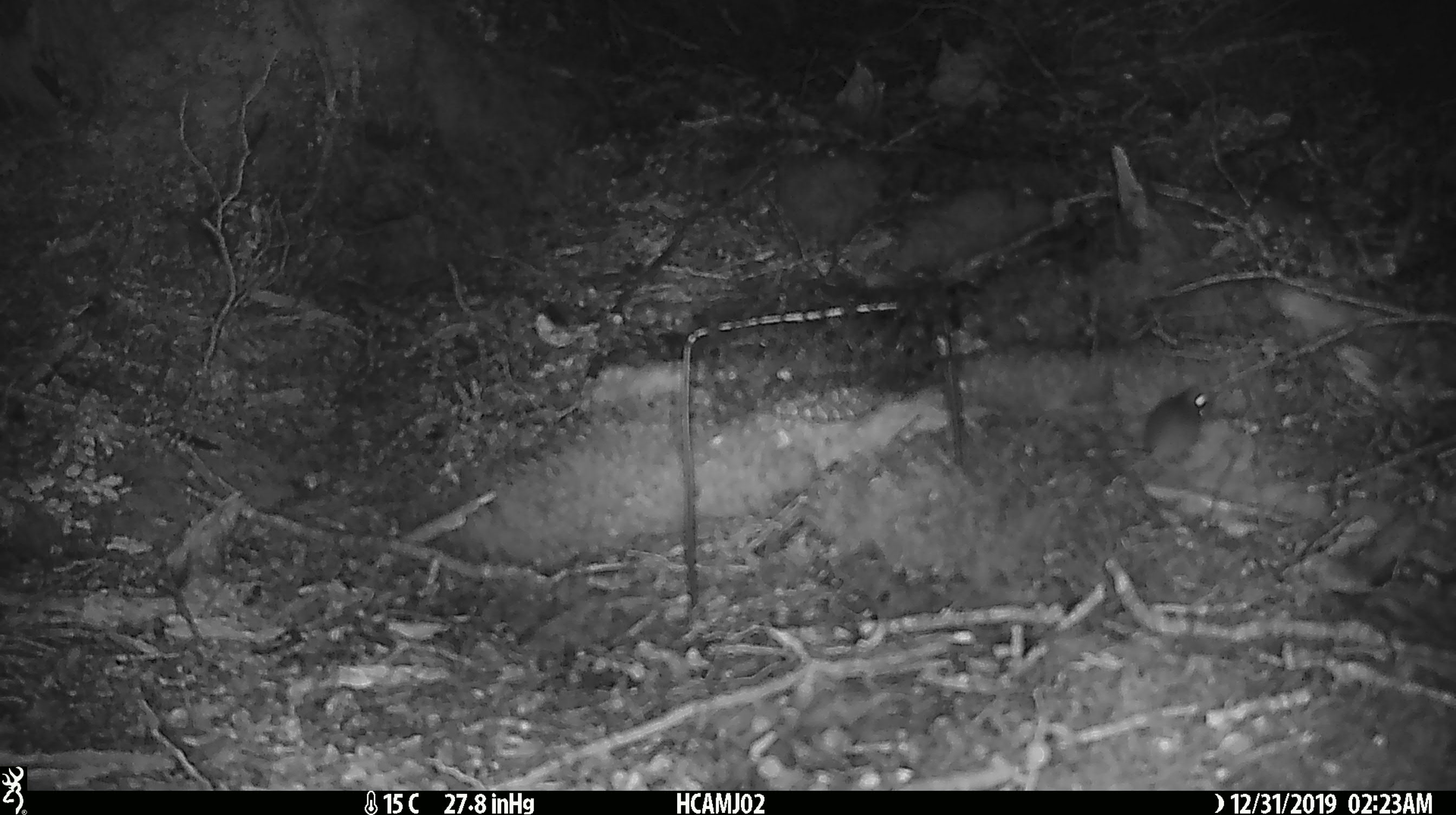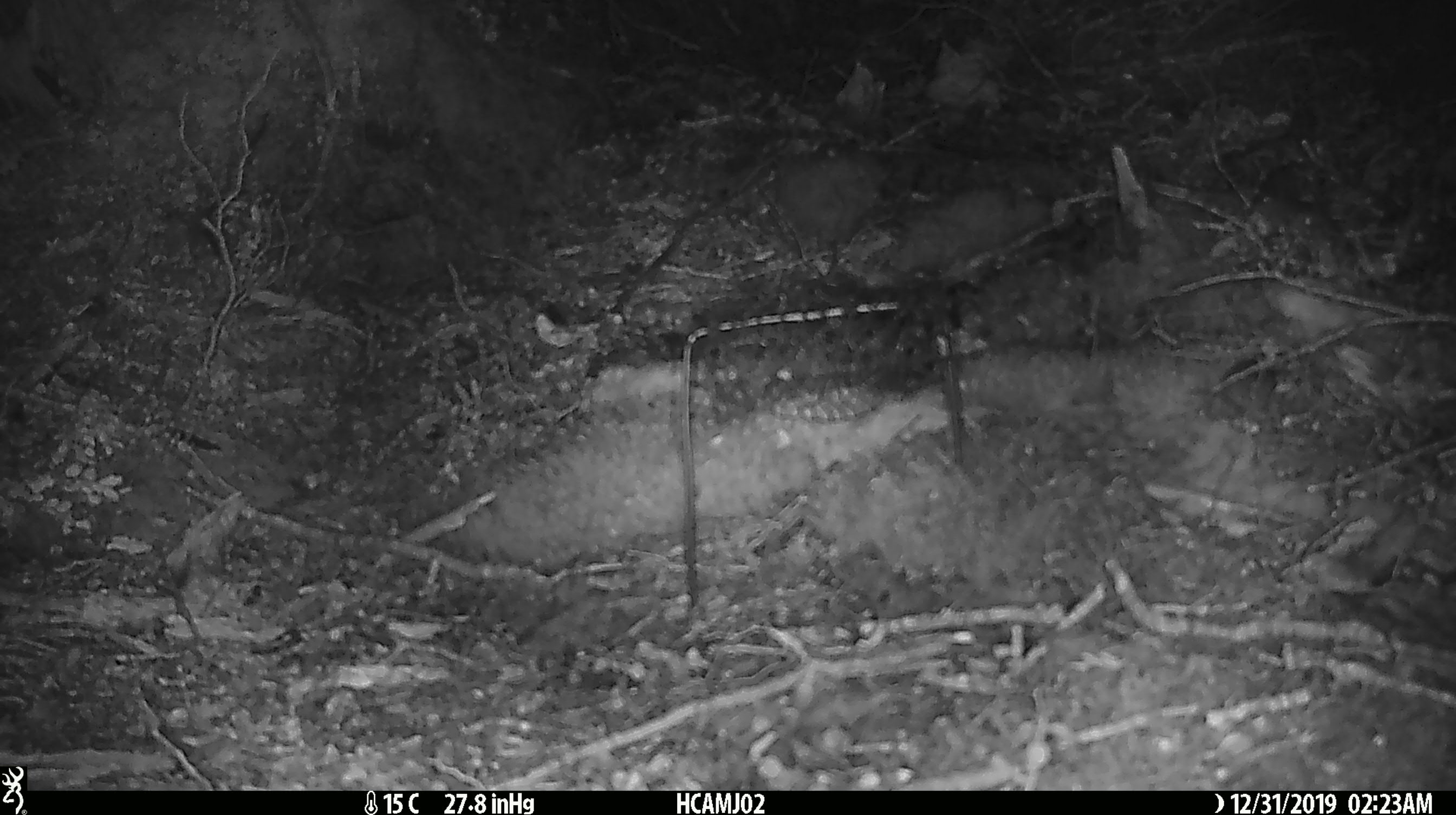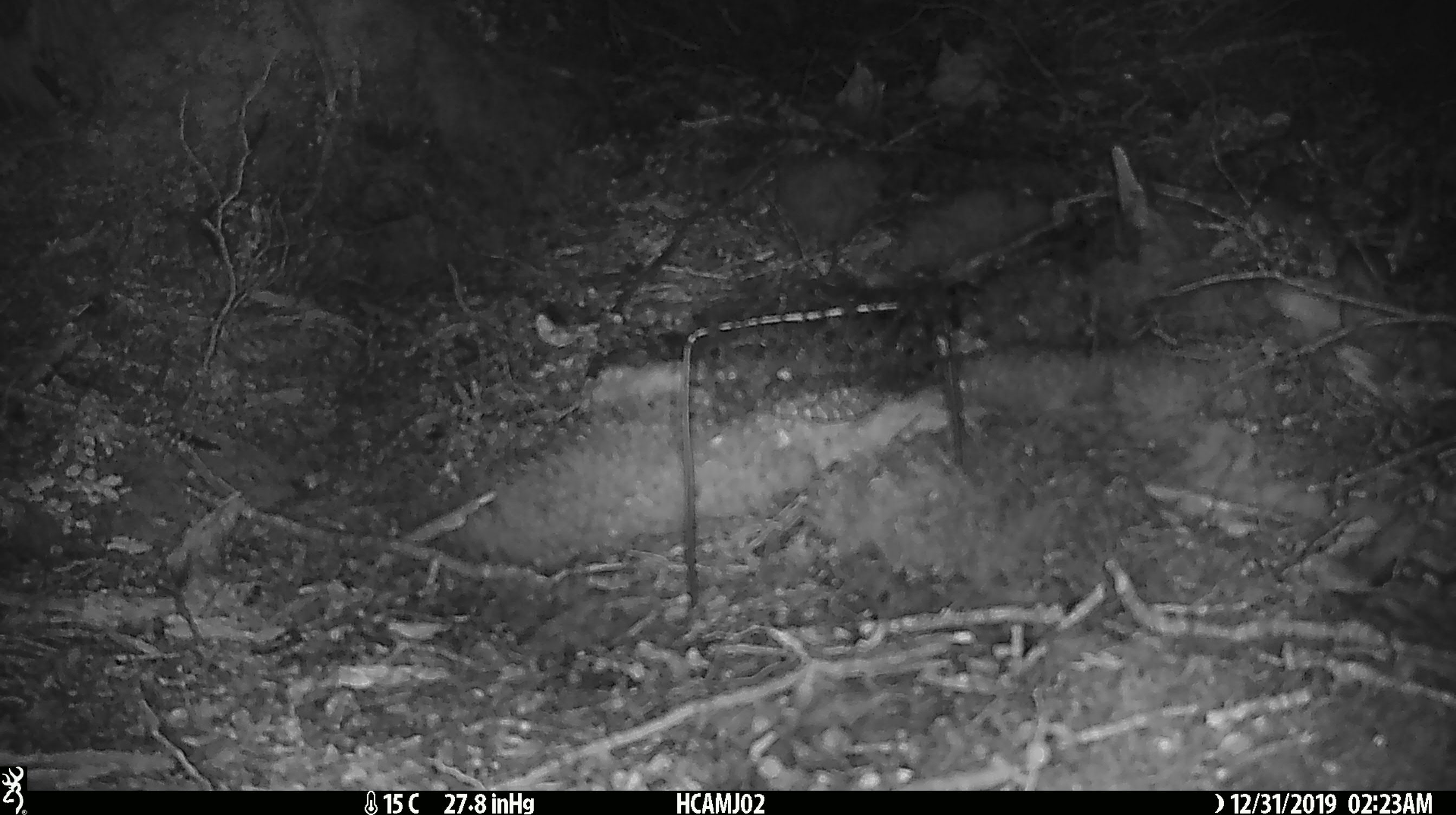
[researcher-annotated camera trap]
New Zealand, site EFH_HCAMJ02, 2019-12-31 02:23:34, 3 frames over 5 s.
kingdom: Animalia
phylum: Chordata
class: Mammalia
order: Rodentia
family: Muridae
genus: Mus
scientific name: Mus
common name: mouse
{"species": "mouse (Mus)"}